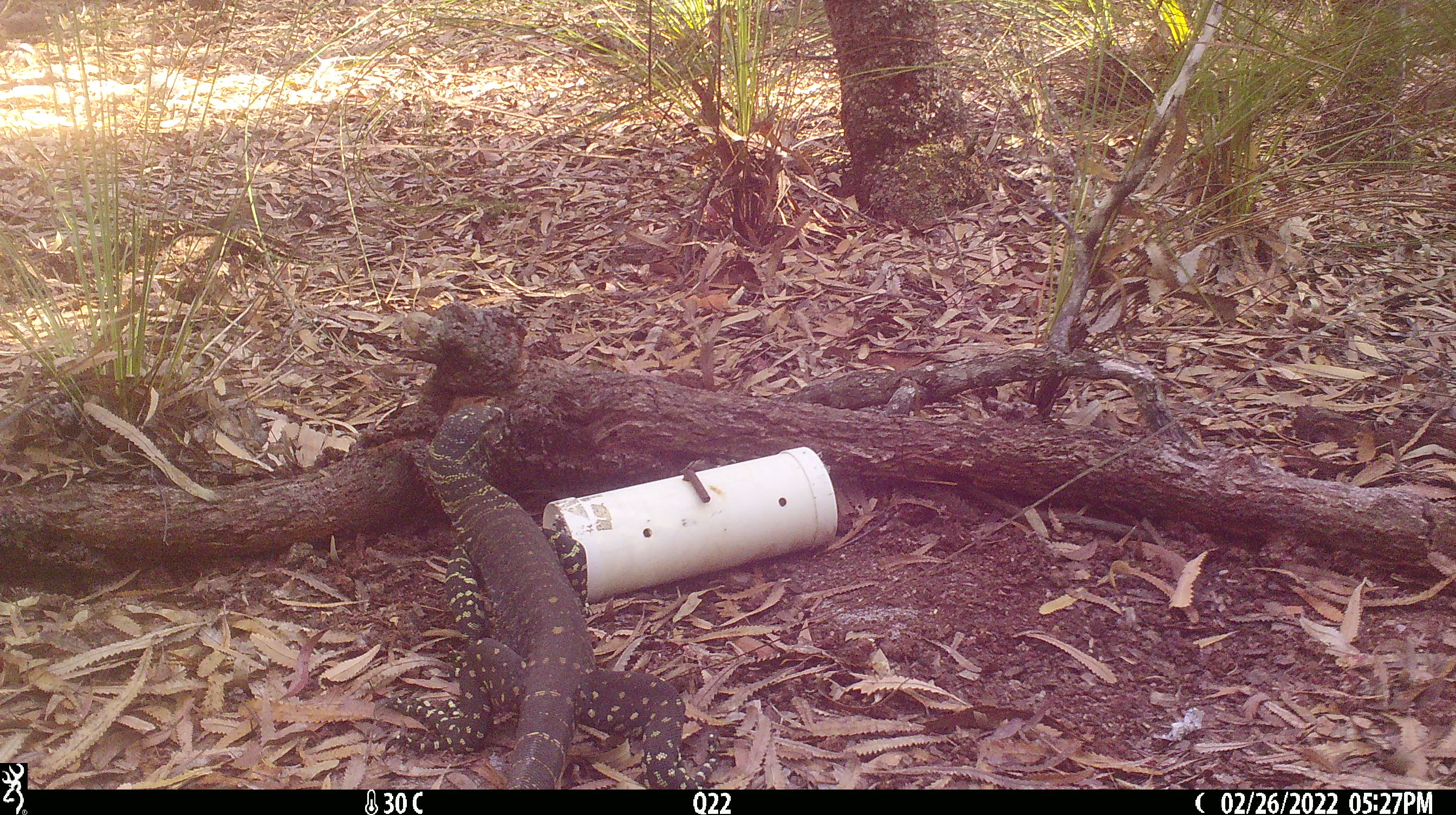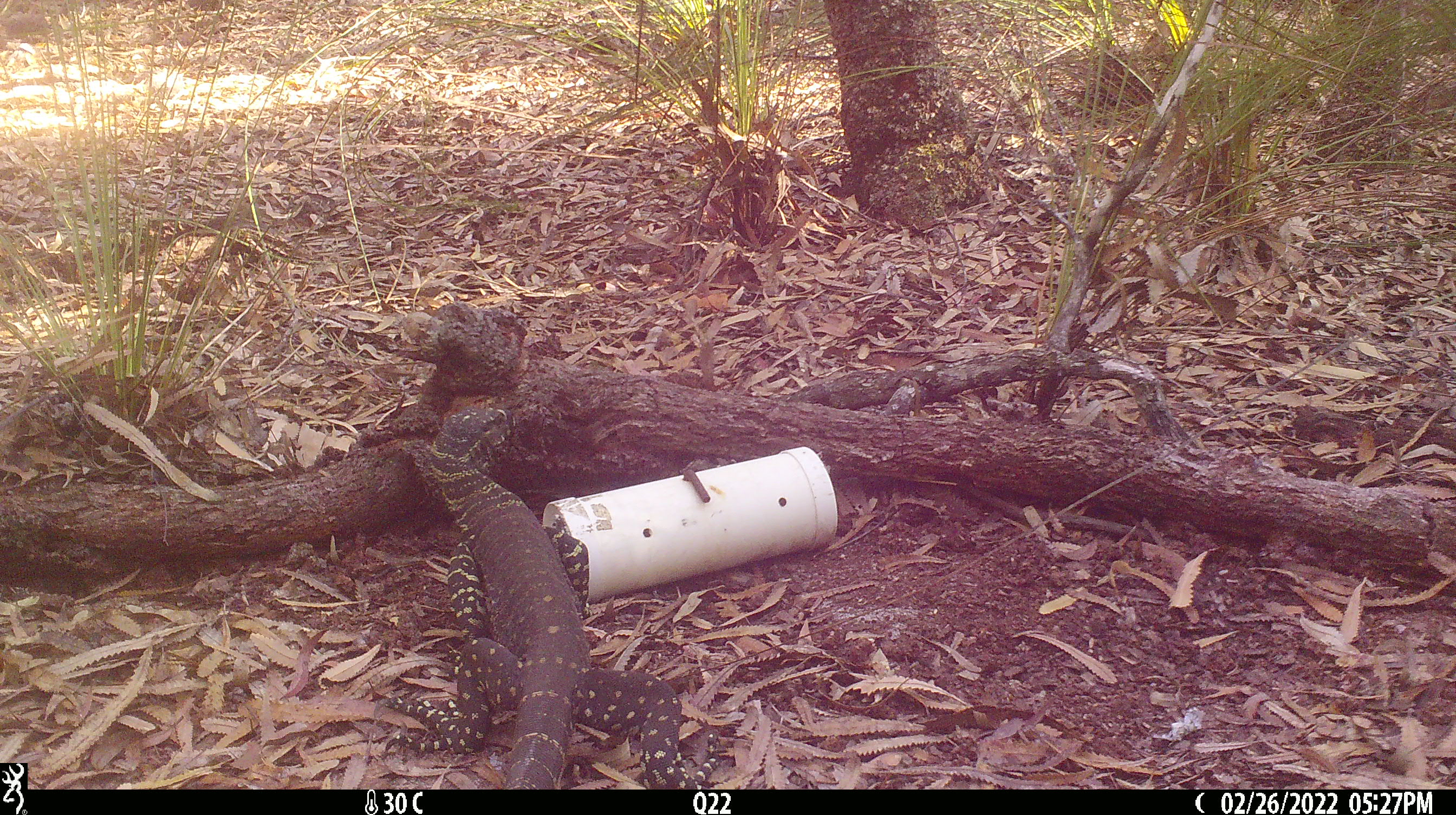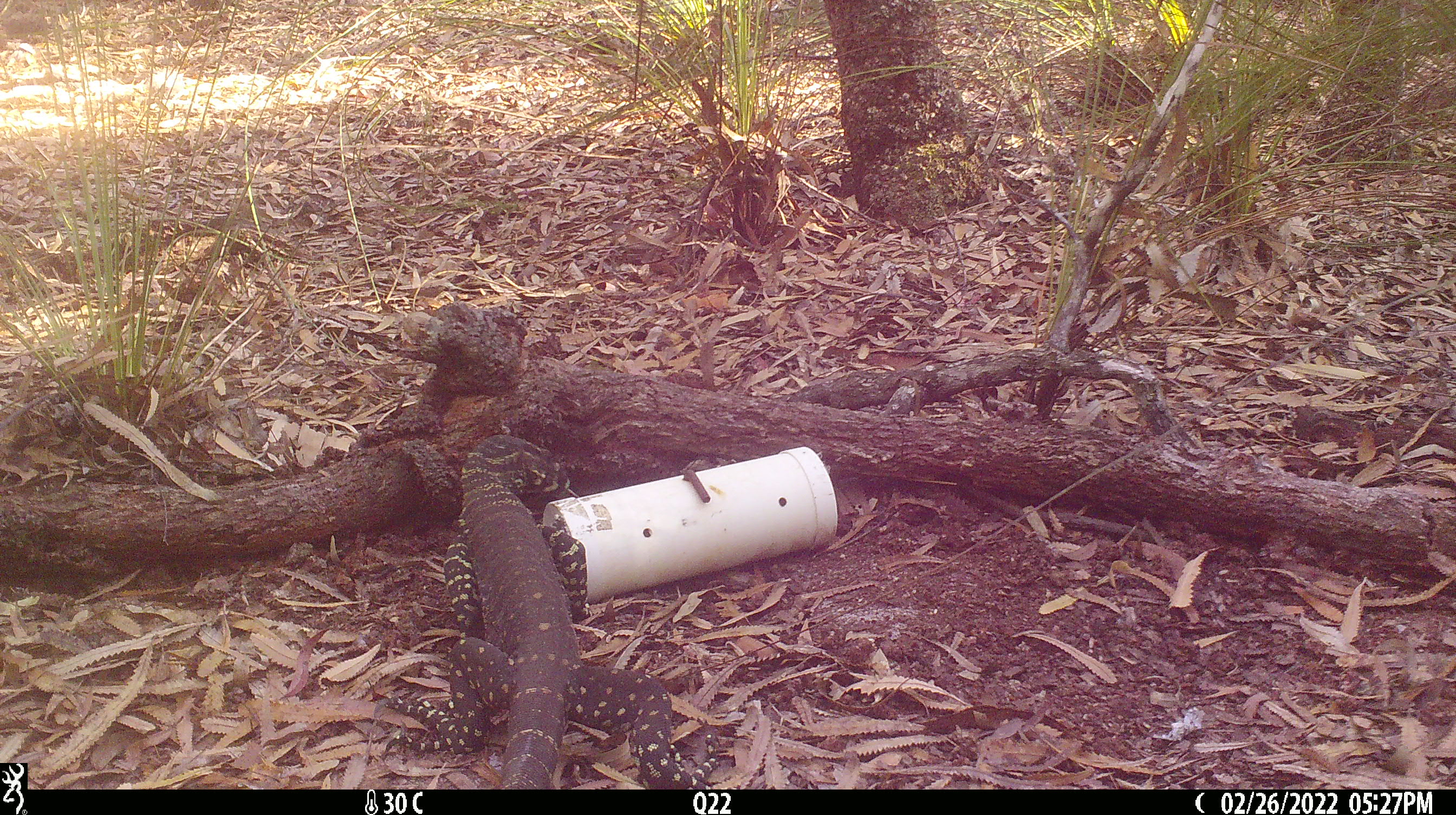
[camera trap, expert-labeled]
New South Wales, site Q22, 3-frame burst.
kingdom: Animalia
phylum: Chordata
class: Reptilia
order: Squamata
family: Varanidae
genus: Varanus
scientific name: Varanus varius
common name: lace monitor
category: goanna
Goanna (lace monitor) (Varanus varius).